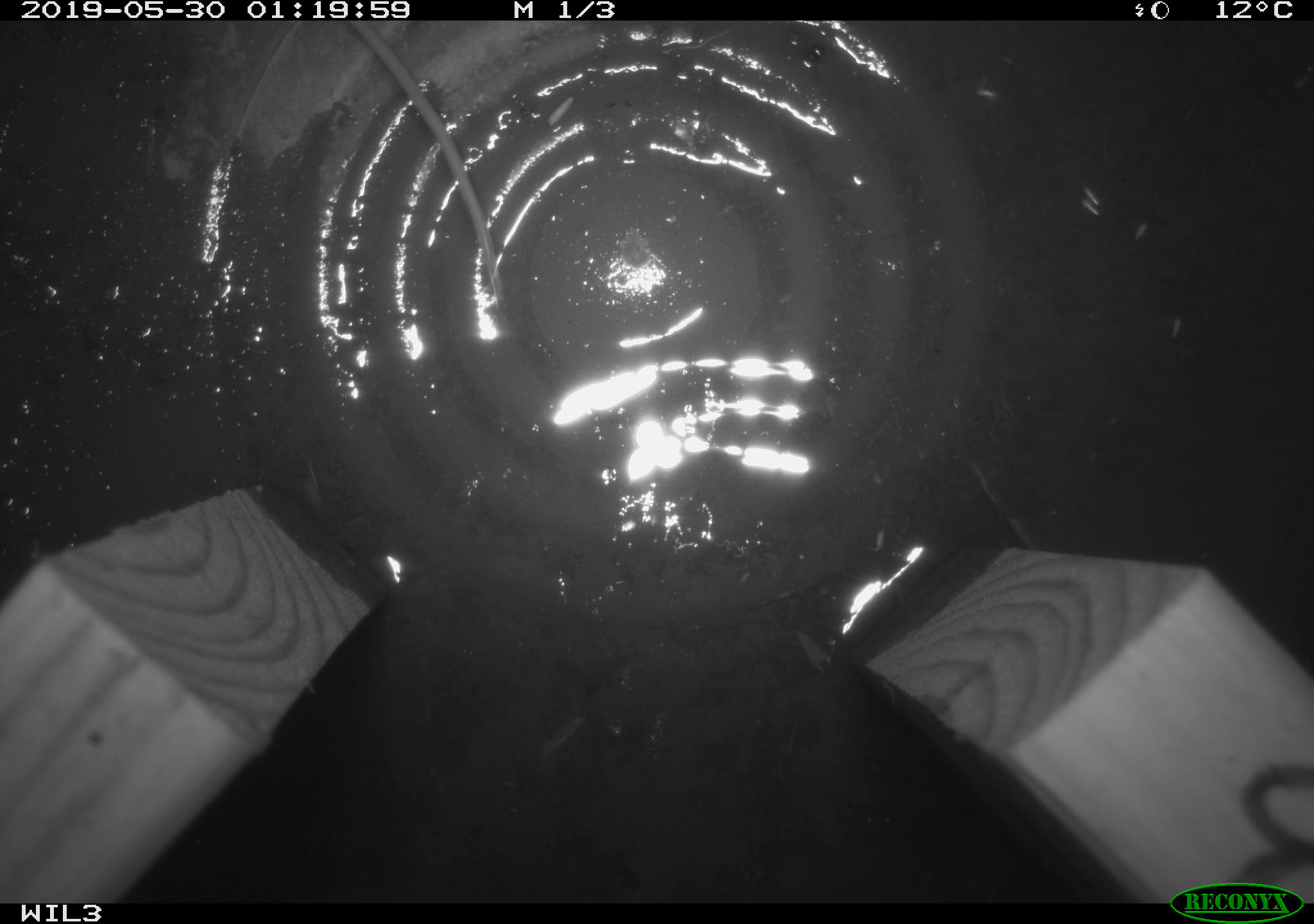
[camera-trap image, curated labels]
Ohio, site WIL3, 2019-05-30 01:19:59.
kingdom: Animalia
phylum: Chordata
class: Mammalia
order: Lagomorpha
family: Leporidae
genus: Sylvilagus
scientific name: Sylvilagus floridanus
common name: eastern cottontail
Eastern cottontail (Sylvilagus floridanus).